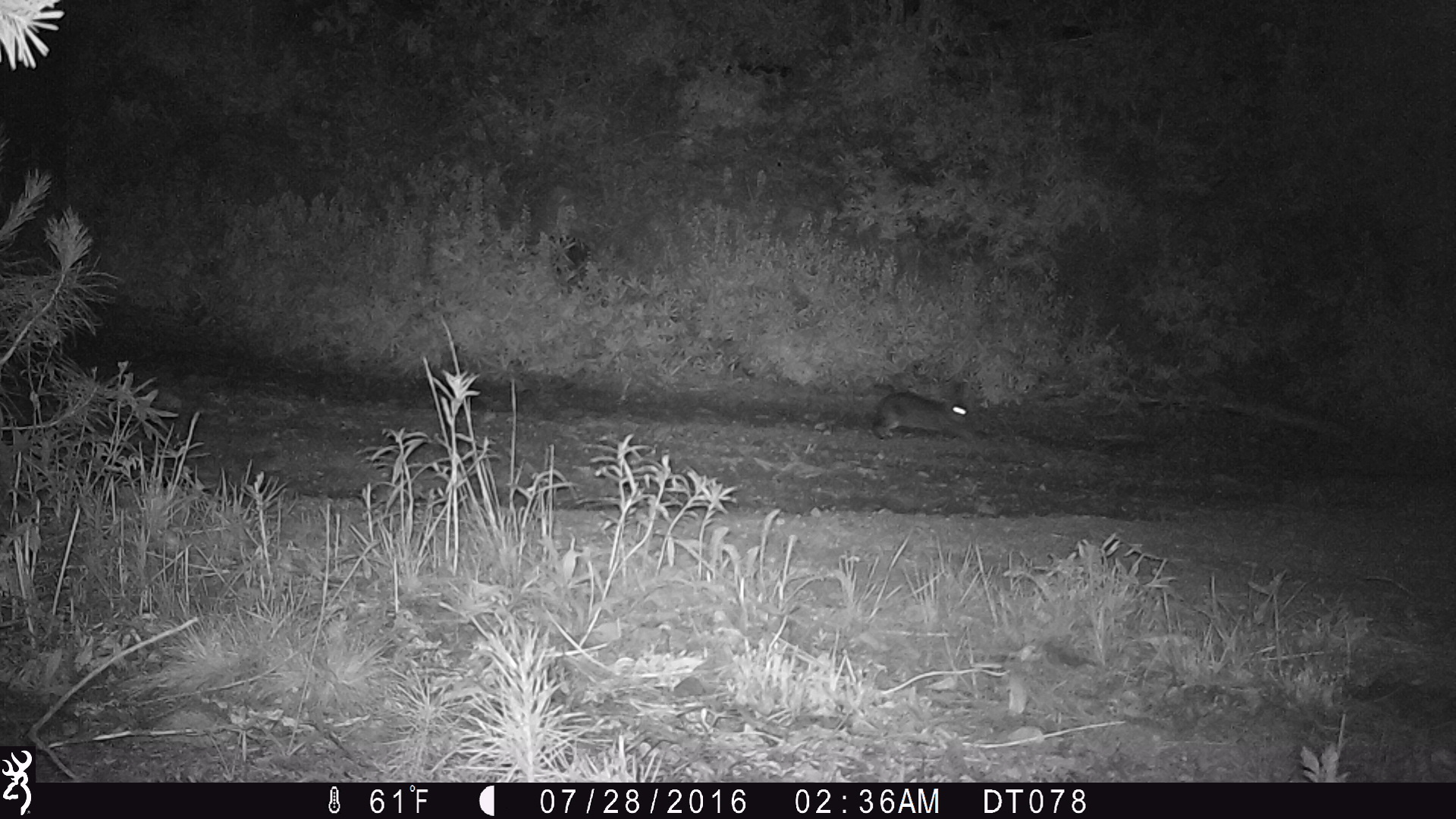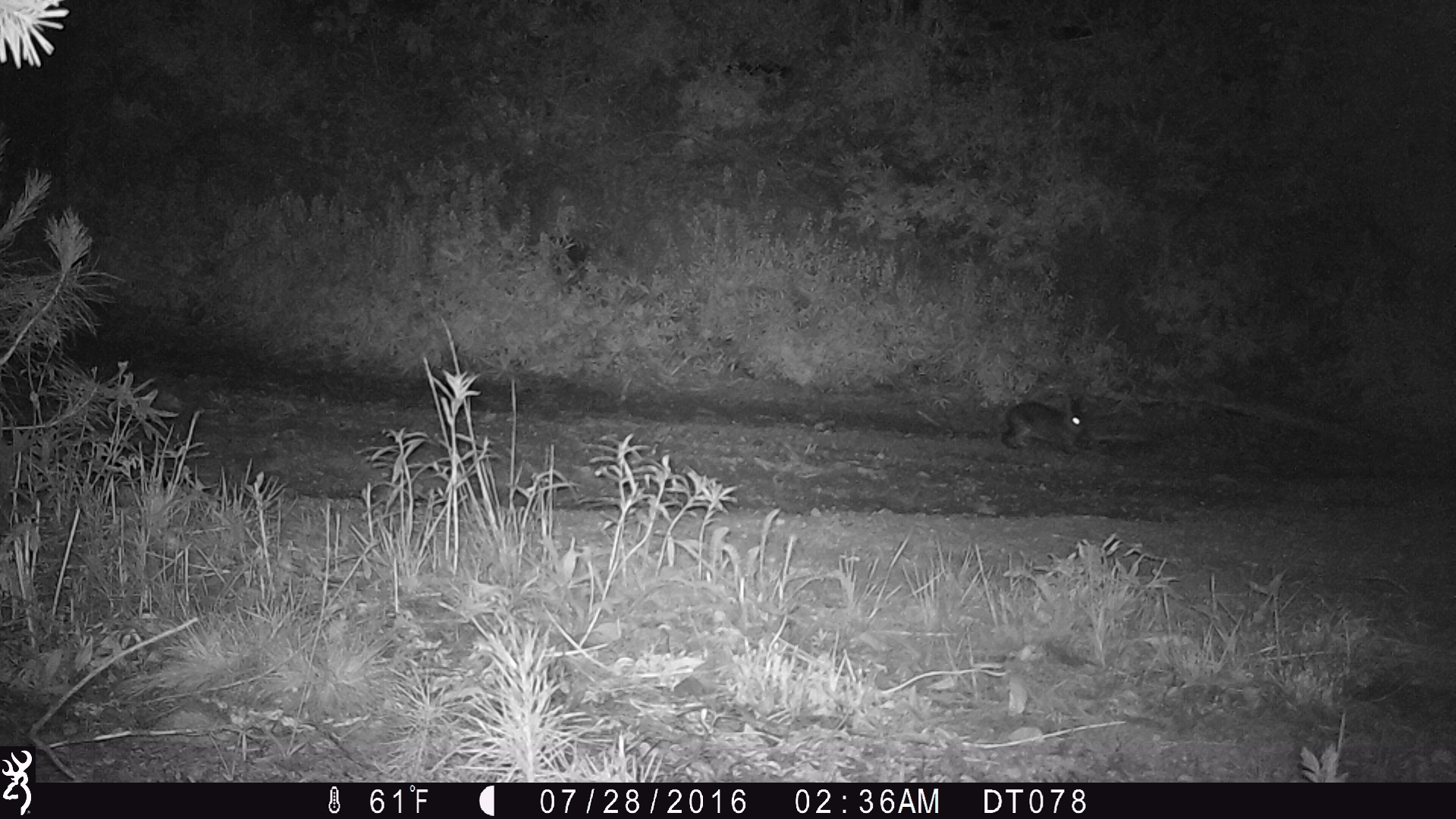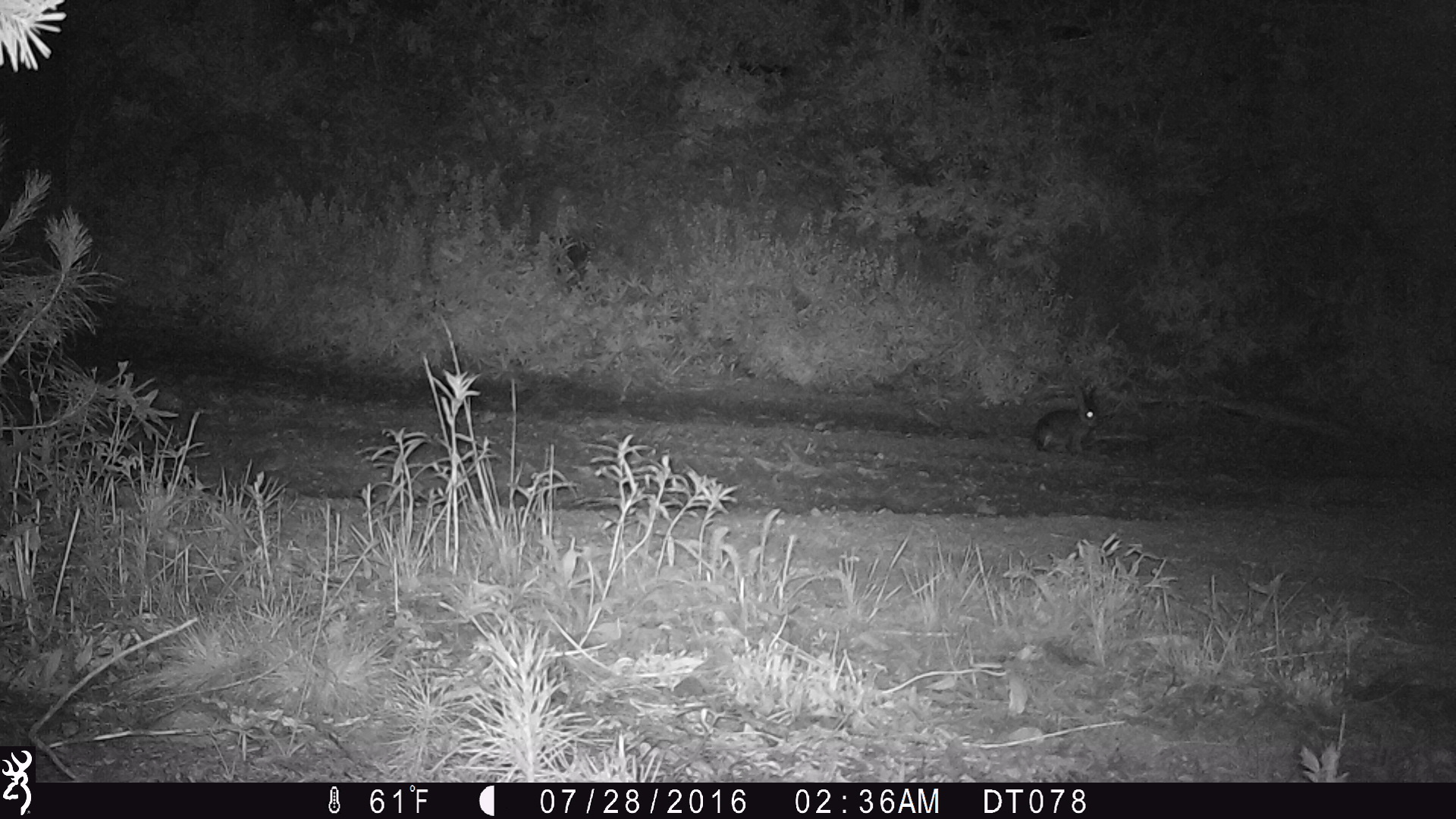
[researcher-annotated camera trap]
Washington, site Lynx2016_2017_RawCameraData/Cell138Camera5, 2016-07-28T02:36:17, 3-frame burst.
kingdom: Animalia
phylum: Chordata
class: Mammalia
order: Lagomorpha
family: Leporidae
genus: Lepus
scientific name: Lepus americanus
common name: snowshoe hare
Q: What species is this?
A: Lepus americanus (snowshoe hare).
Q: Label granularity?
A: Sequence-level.